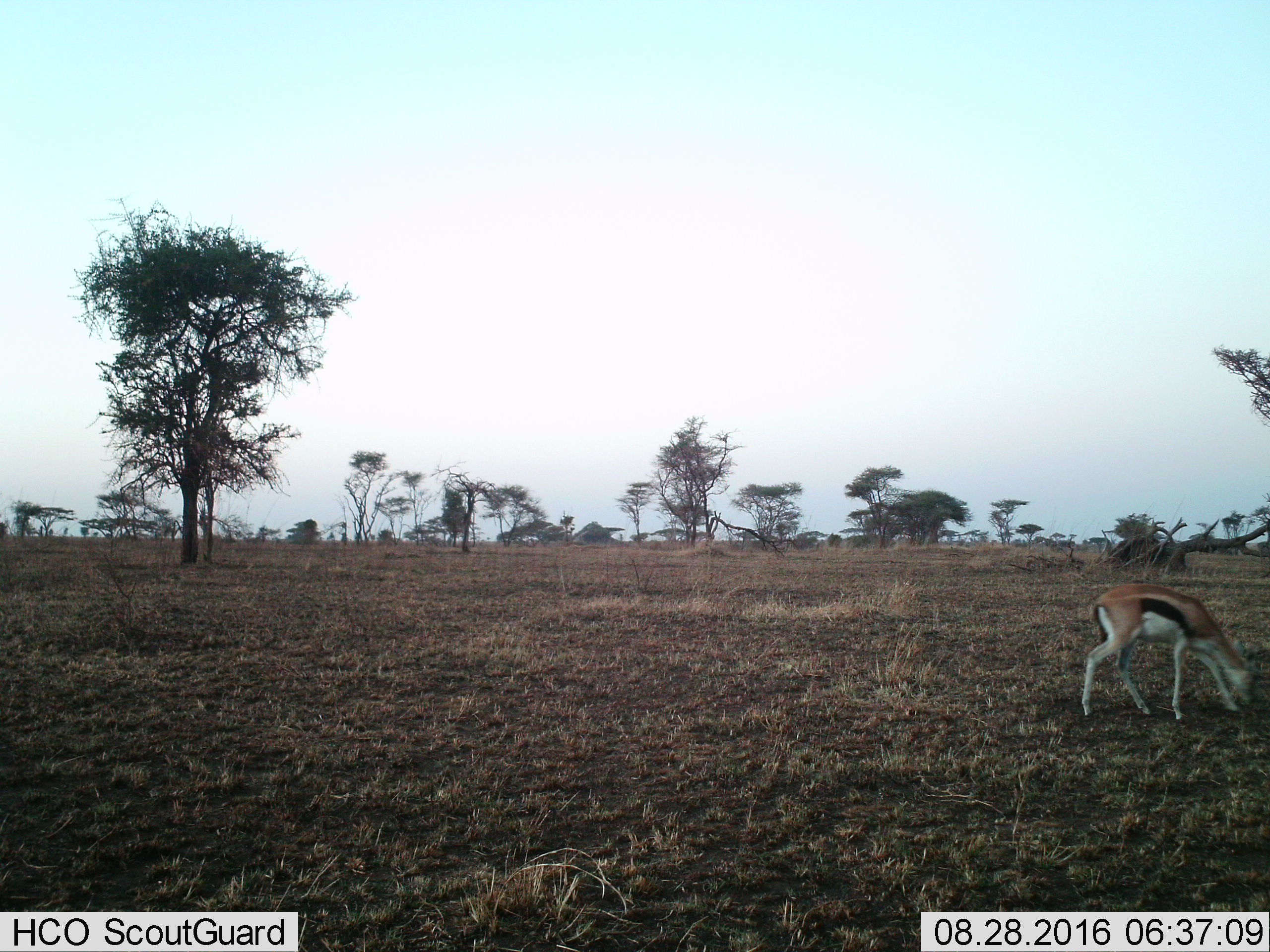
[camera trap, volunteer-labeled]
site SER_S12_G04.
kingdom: Animalia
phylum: Chordata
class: Mammalia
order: Artiodactyla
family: Bovidae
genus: Eudorcas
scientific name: Eudorcas thomsonii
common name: thomson's gazelle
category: gazellethomsons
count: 1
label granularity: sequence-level